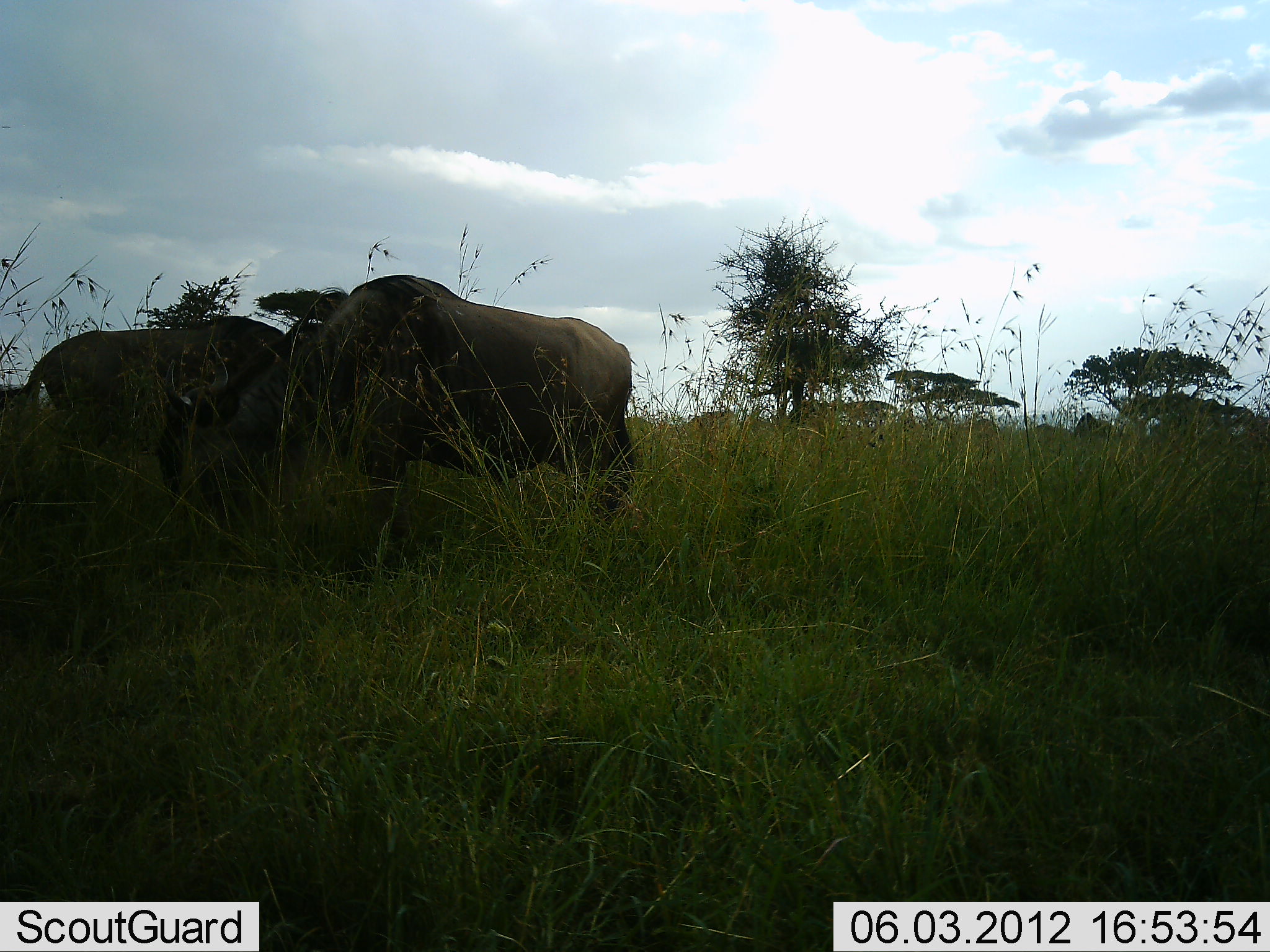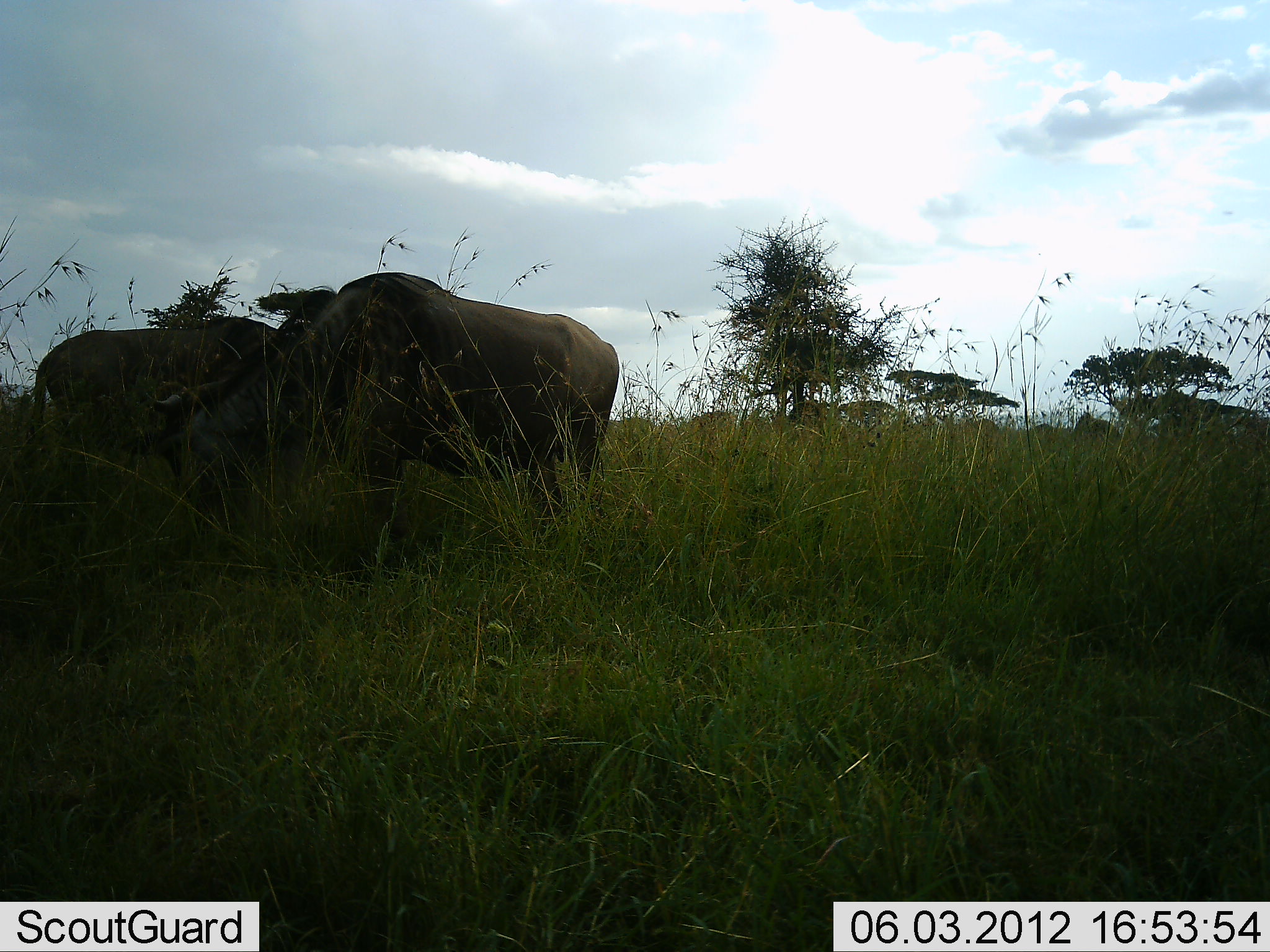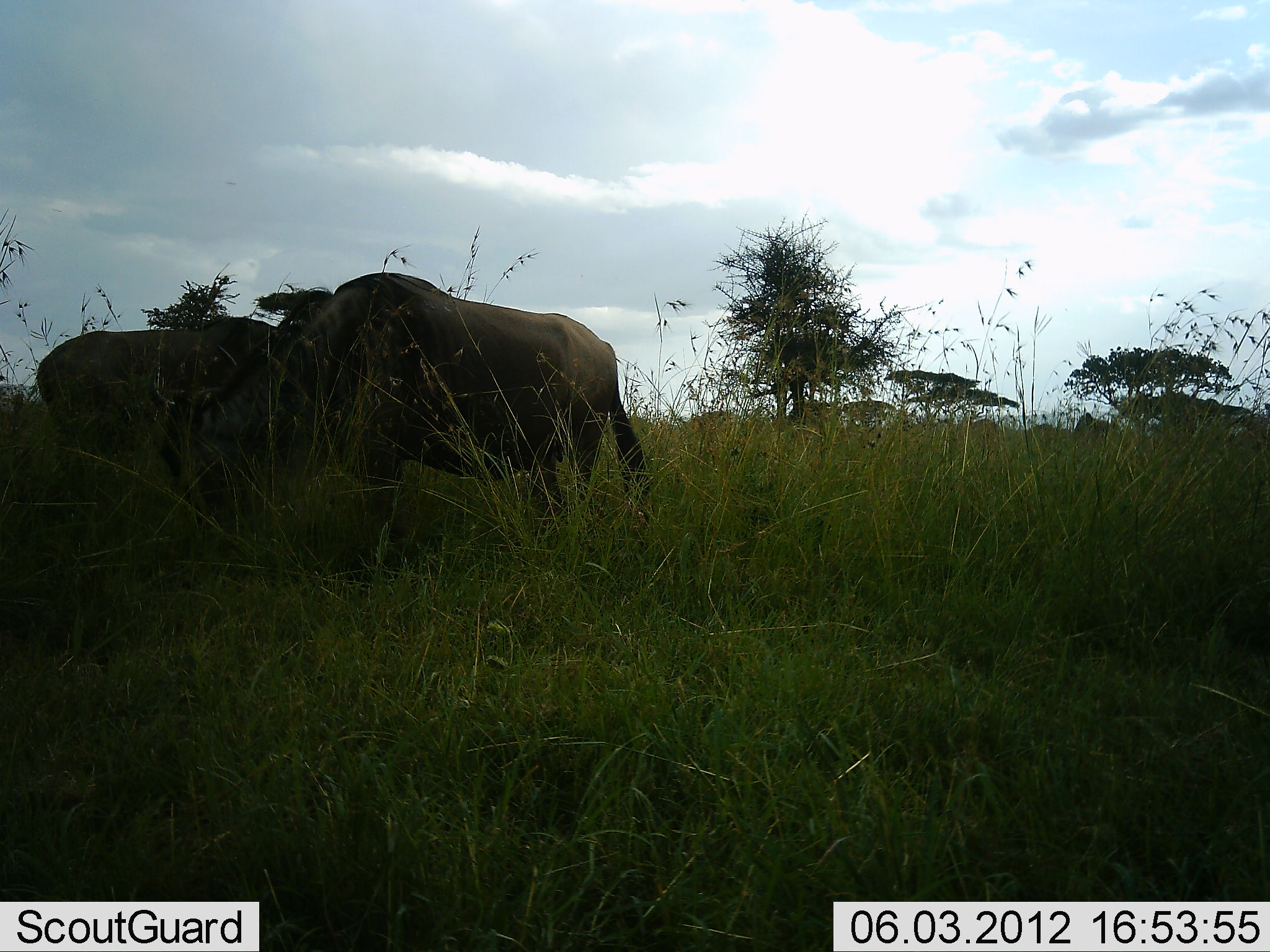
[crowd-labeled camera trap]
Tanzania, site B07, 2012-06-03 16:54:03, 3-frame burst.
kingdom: Animalia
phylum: Chordata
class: Mammalia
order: Artiodactyla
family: Bovidae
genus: Connochaetes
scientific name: Connochaetes taurinus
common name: blue wildebeest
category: wildebeest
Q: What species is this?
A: Wildebeest (blue wildebeest) (Connochaetes taurinus).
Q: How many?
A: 2.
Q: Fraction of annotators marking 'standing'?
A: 40%.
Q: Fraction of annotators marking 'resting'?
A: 0%.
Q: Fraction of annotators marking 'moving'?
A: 0%.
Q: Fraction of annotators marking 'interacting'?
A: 0%.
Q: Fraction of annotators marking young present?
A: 0%.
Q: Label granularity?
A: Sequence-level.